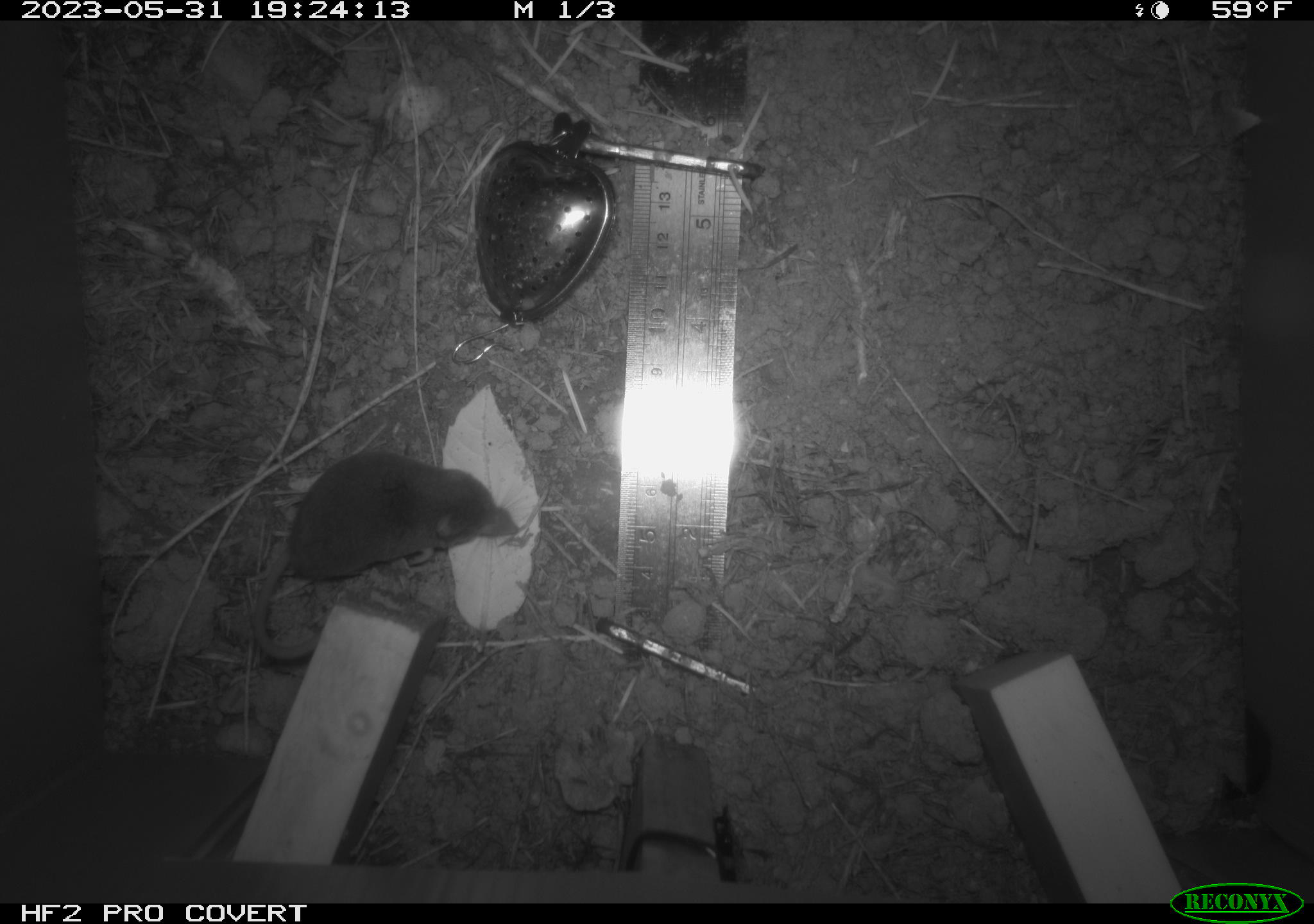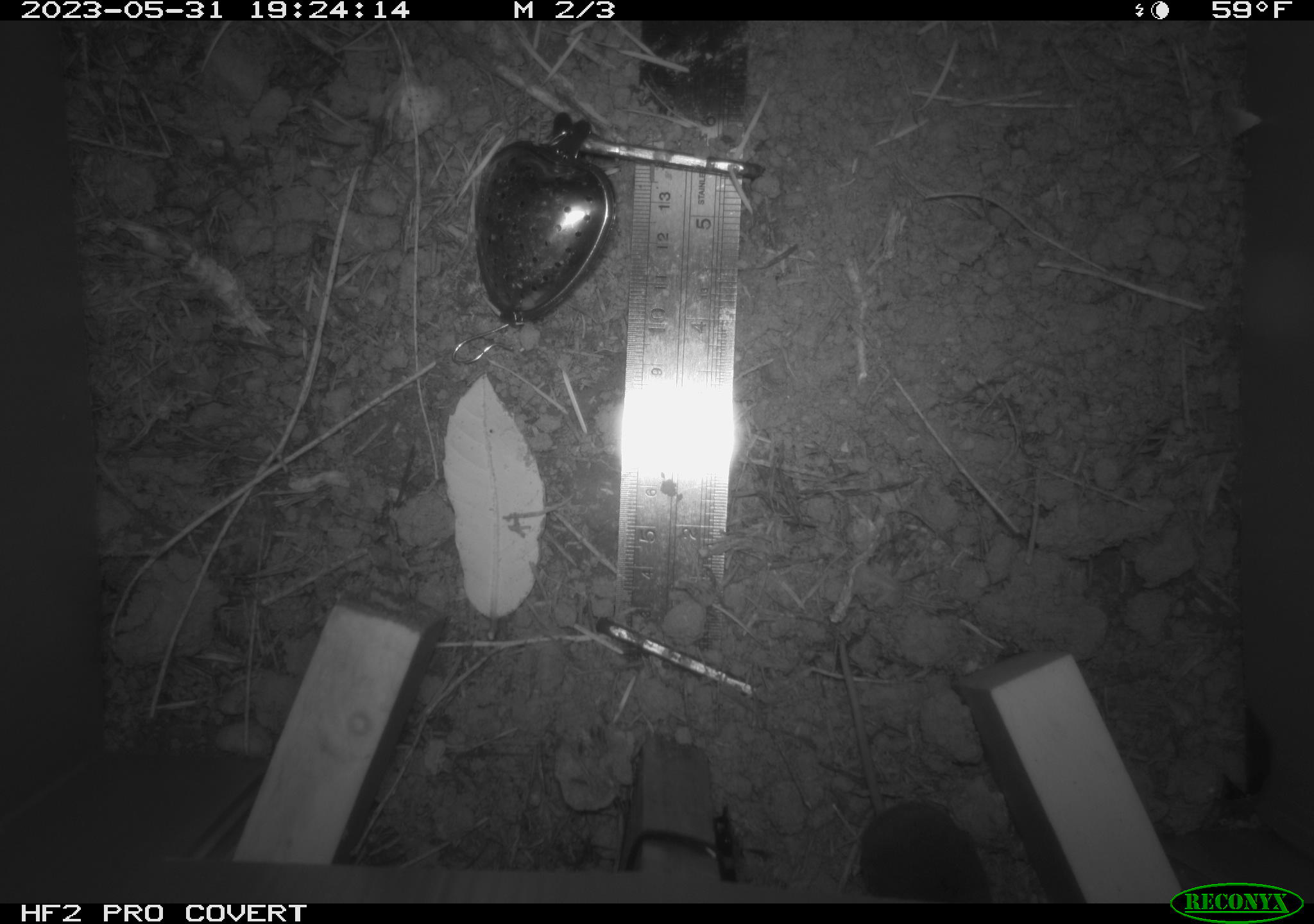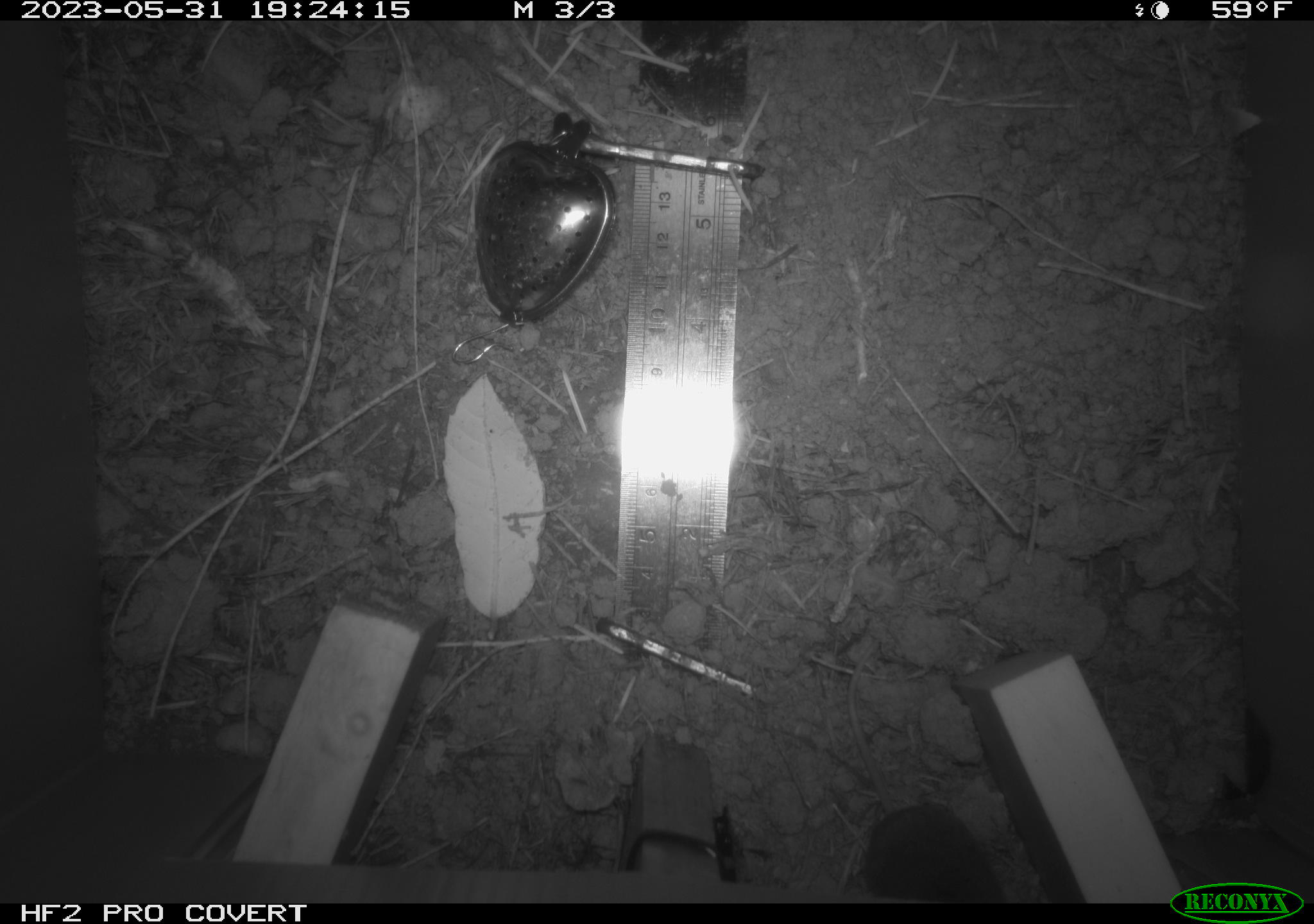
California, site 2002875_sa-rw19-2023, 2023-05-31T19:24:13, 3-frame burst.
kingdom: Animalia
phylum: Chordata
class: Mammalia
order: Eulipotyphla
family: Soricidae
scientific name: Soricidae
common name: shrews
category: soricidae family